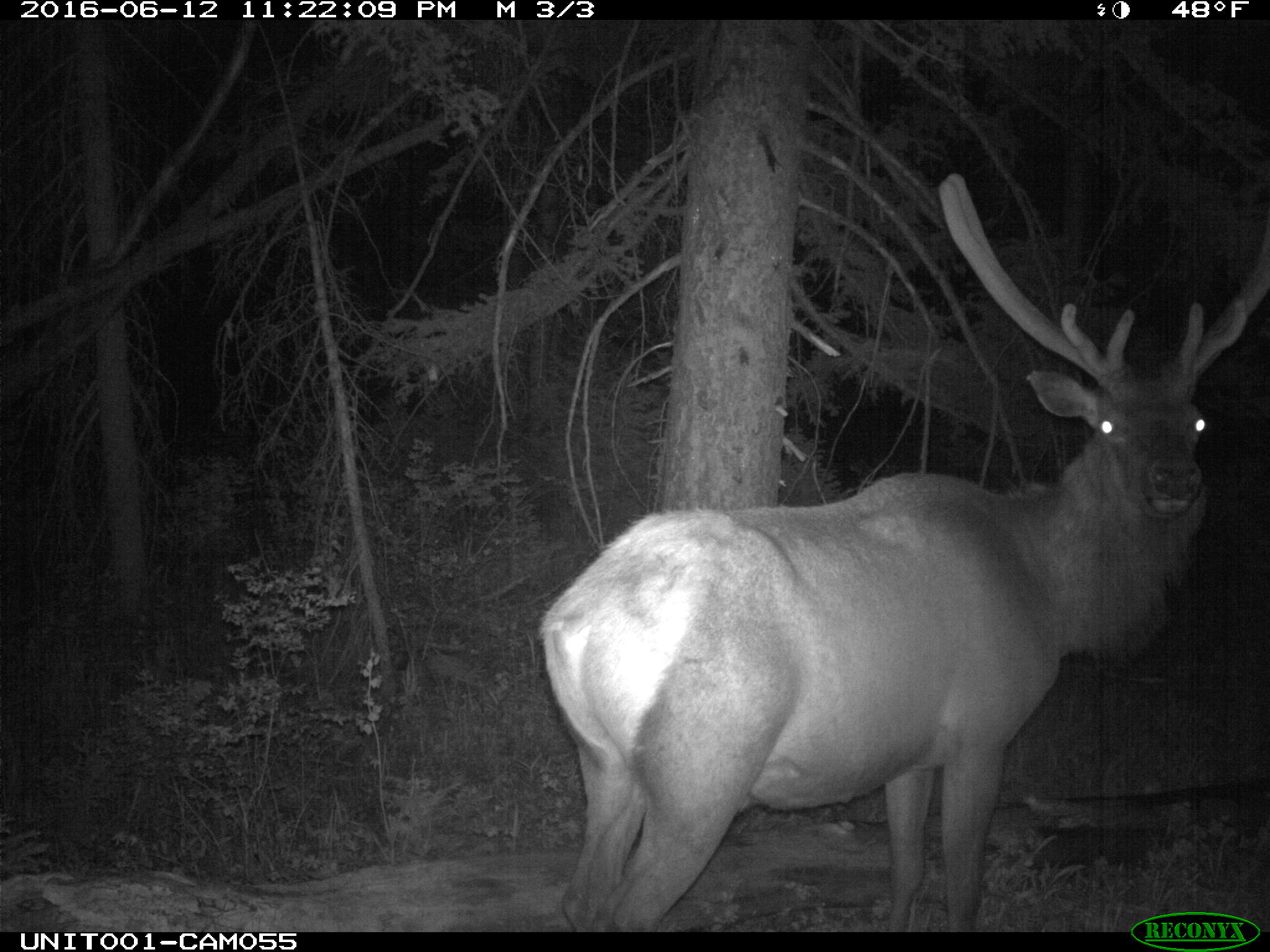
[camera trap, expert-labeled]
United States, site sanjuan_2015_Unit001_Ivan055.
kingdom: Animalia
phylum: Chordata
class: Mammalia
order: Artiodactyla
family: Cervidae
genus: Cervus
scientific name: Cervus elaphus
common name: red deer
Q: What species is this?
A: Cervus elaphus (red deer).